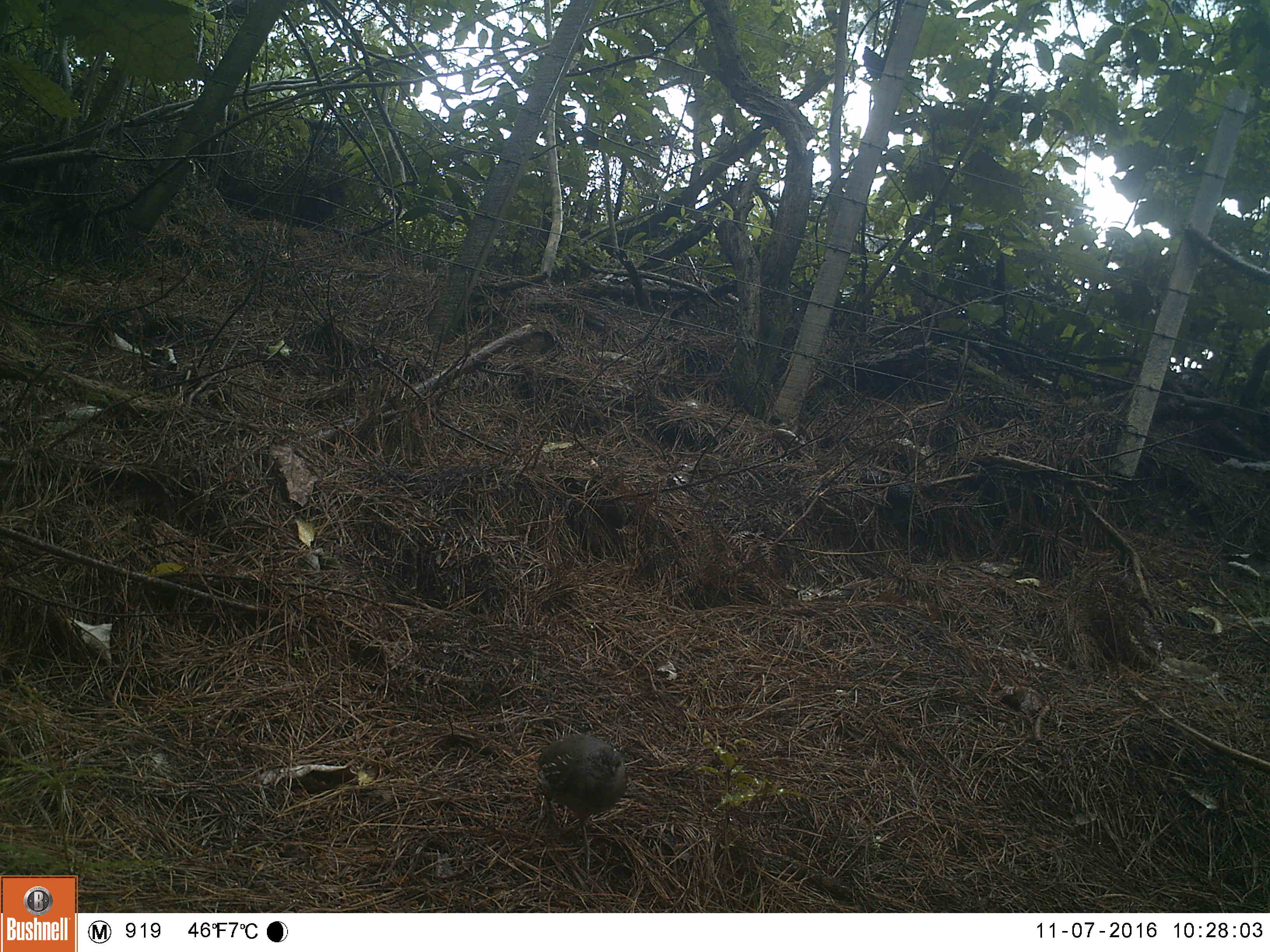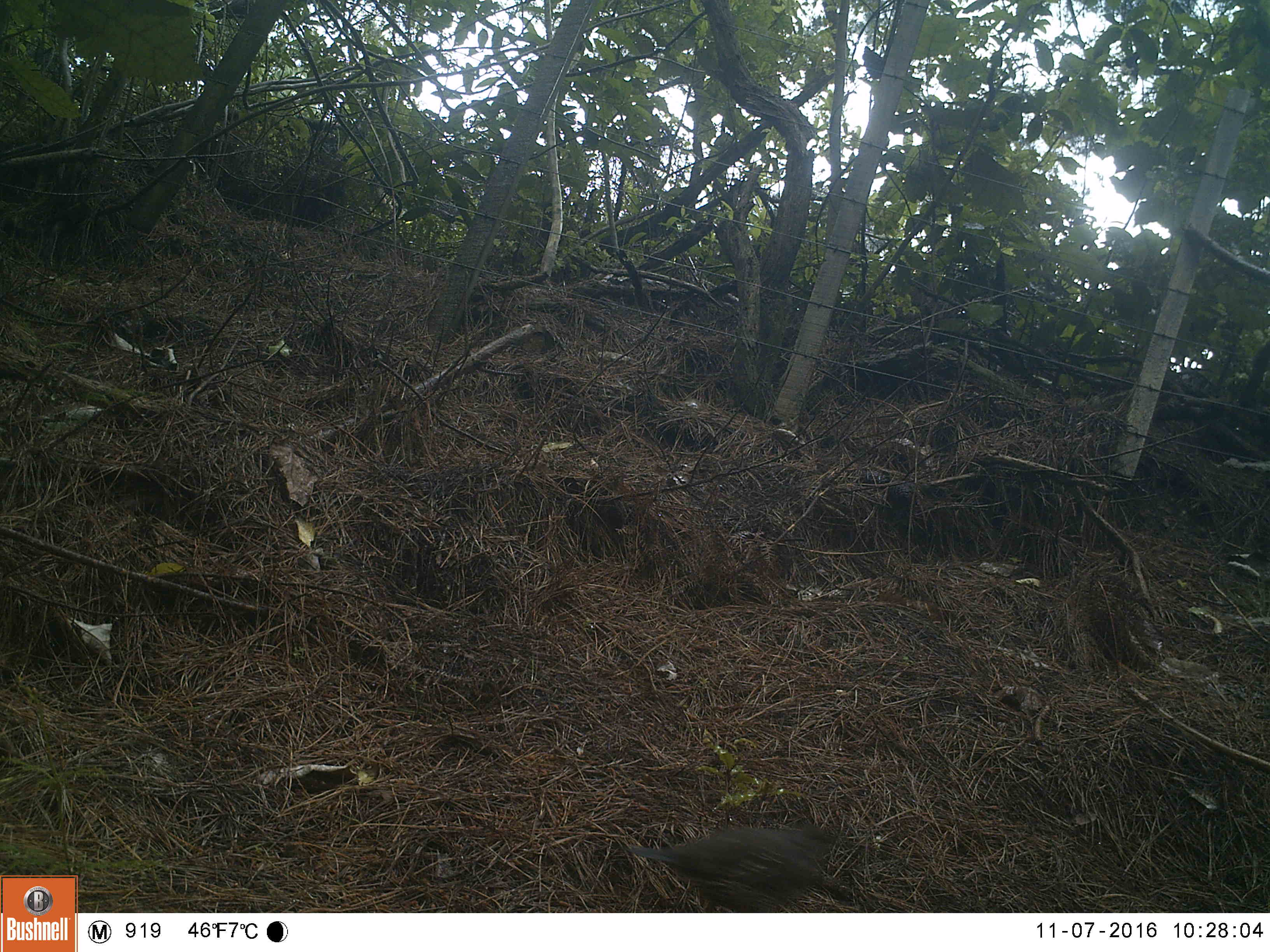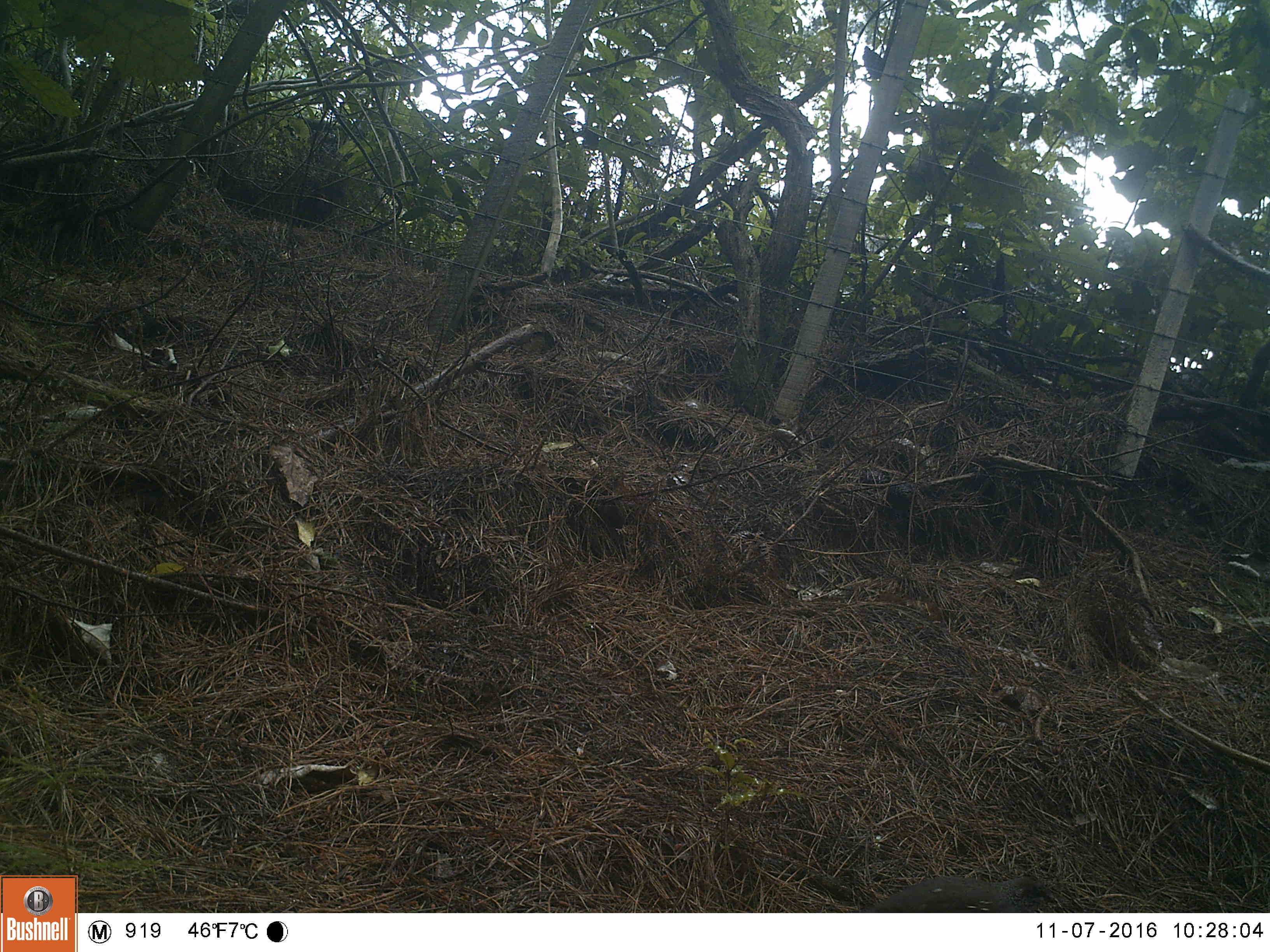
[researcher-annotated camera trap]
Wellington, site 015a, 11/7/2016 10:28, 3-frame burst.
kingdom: Animalia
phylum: Chordata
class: Aves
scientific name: Aves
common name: bird